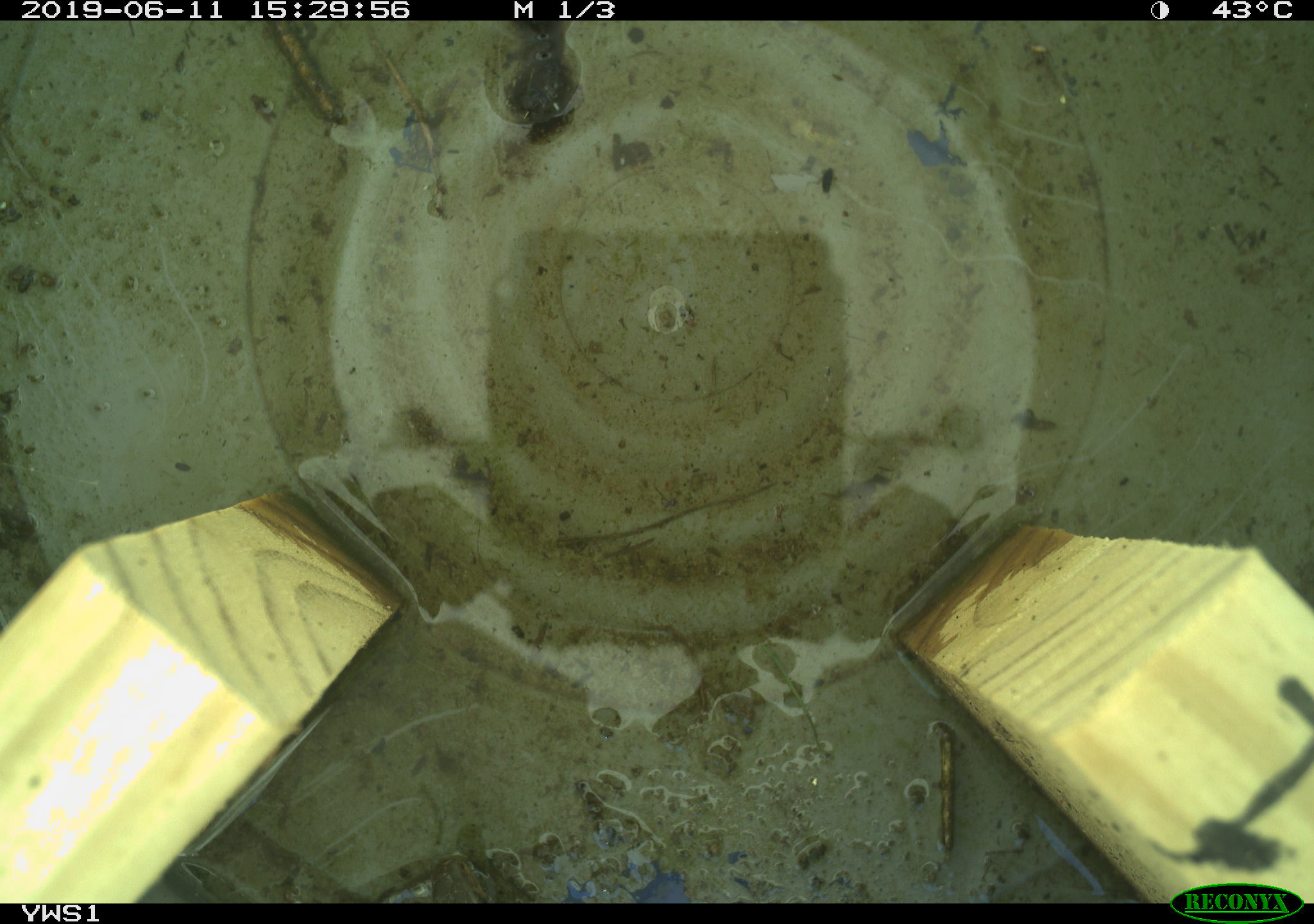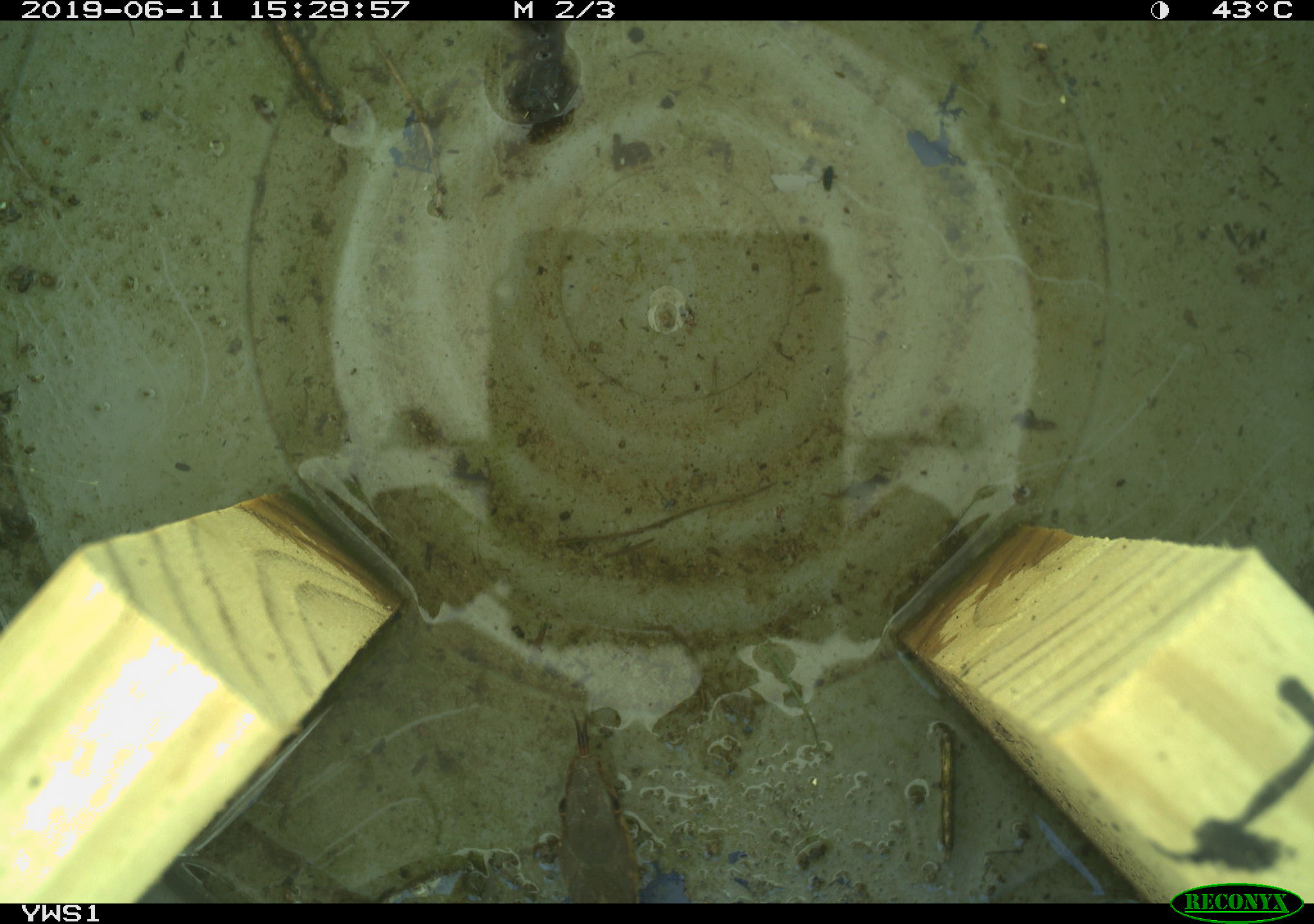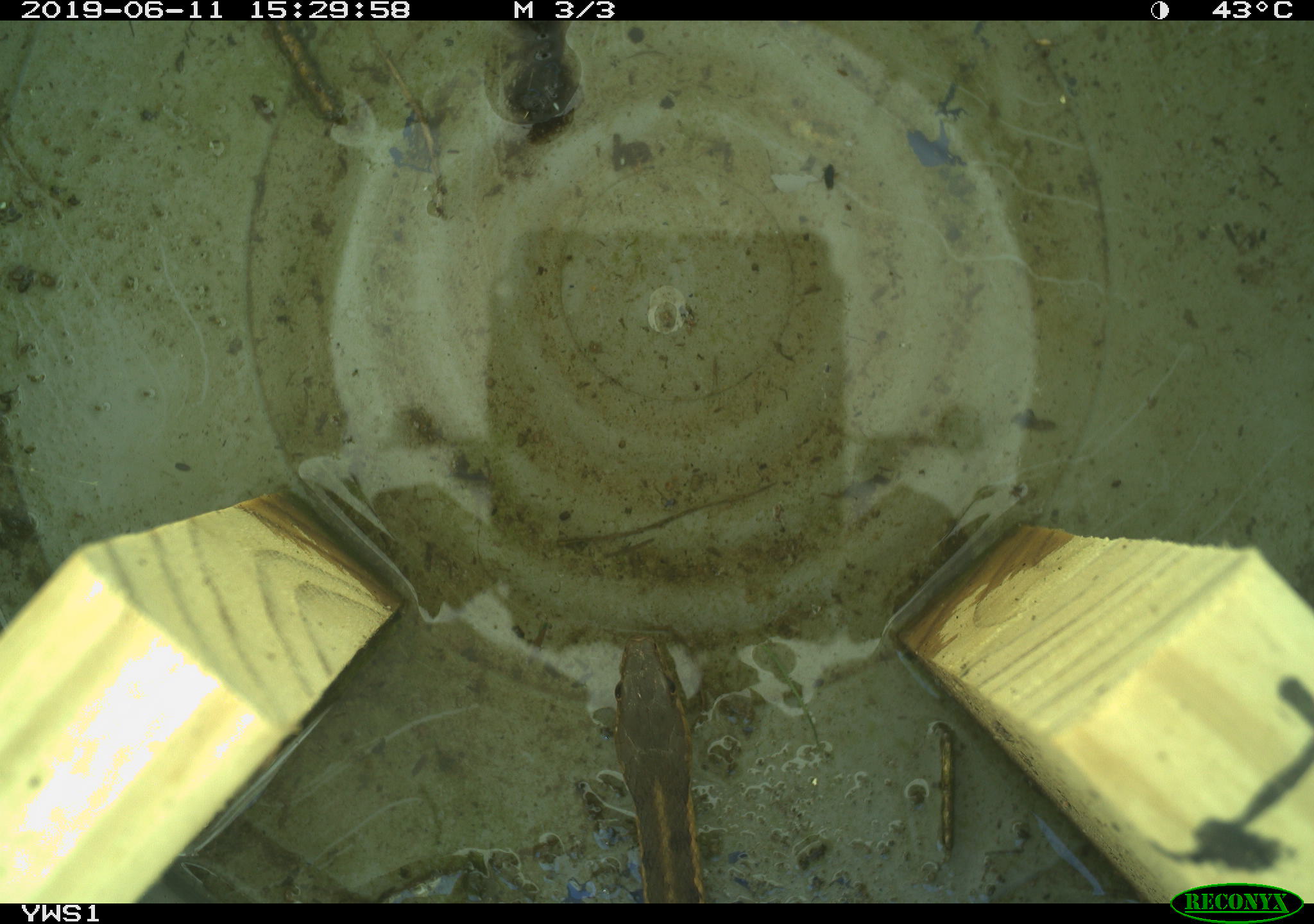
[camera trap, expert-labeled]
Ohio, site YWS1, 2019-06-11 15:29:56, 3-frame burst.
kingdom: Animalia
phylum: Chordata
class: Reptilia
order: Squamata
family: Colubridae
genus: Thamnophis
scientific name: Thamnophis sirtalis sirtalis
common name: eastern gartersnake